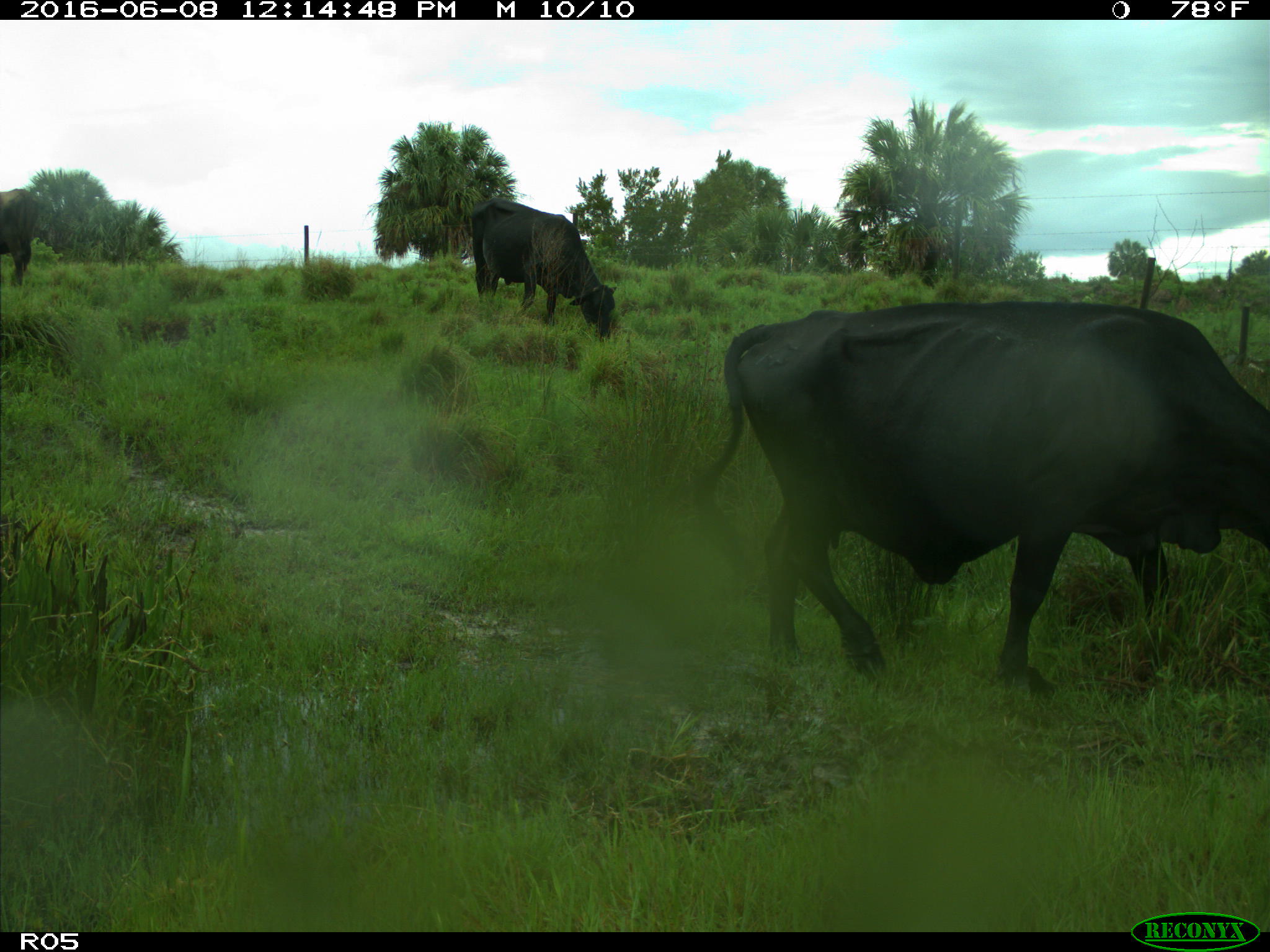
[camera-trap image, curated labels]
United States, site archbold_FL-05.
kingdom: Animalia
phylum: Chordata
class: Mammalia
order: Artiodactyla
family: Bovidae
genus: Bos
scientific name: Bos taurus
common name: domestic cow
Bos taurus (domestic cow).